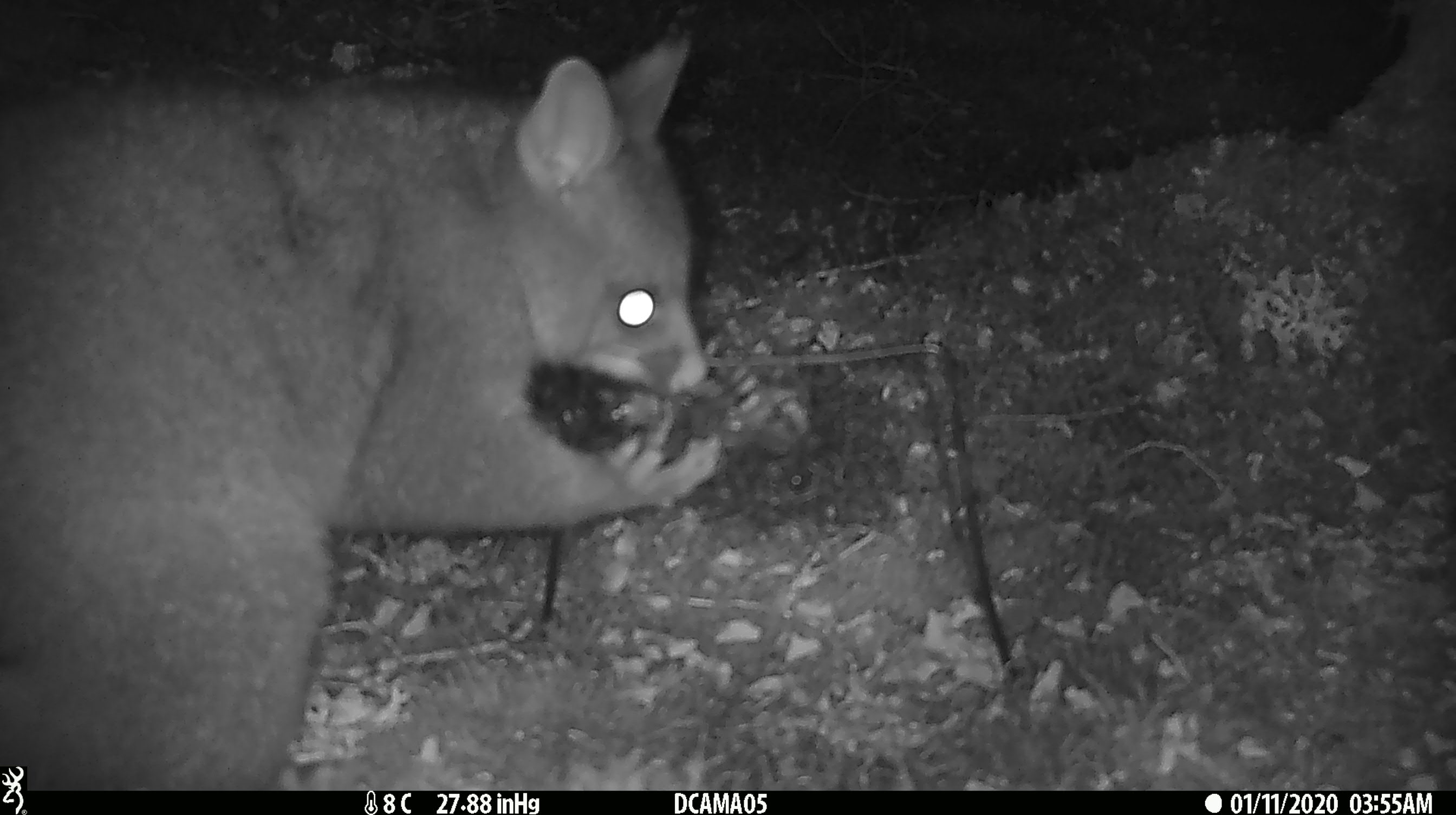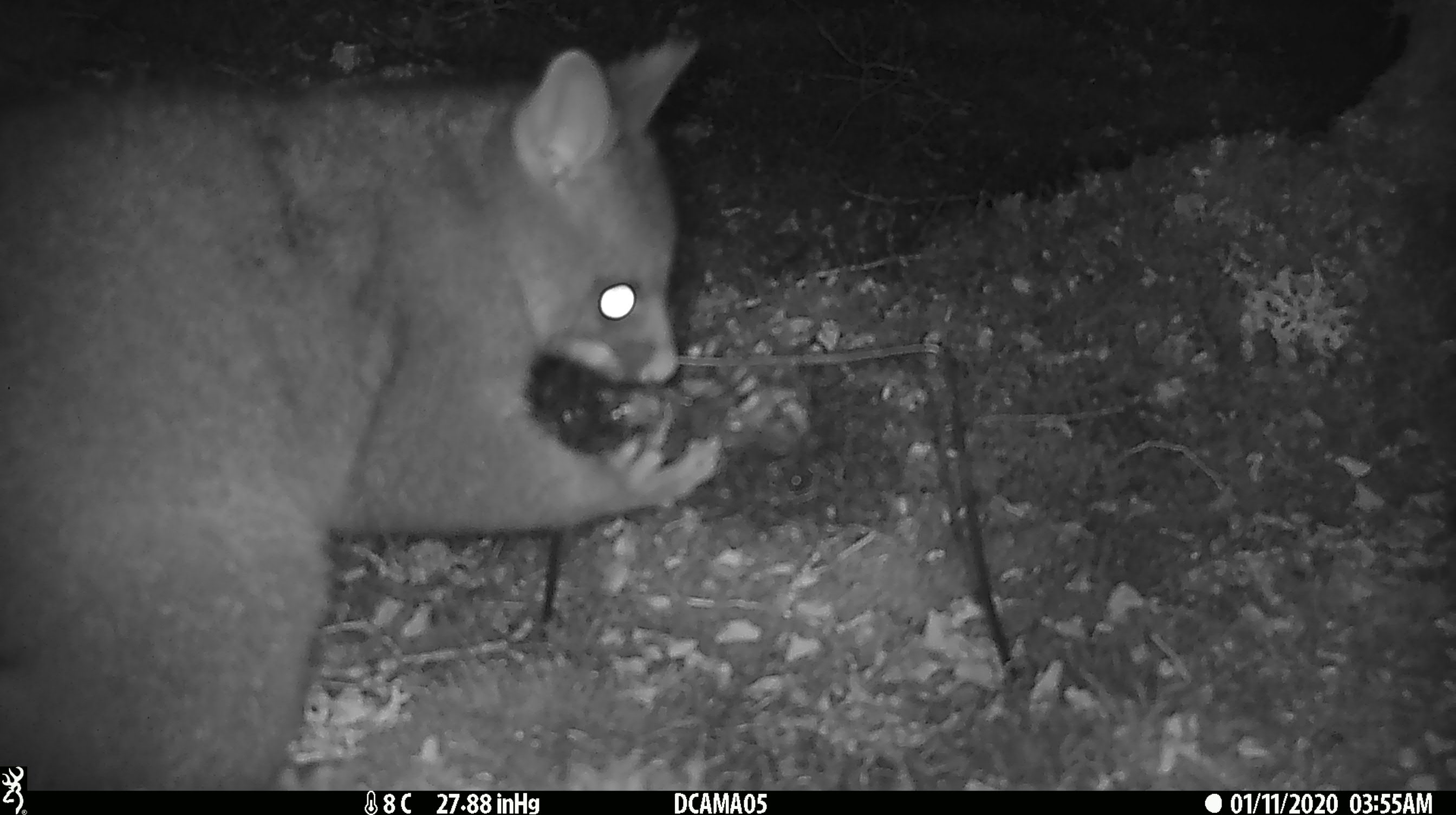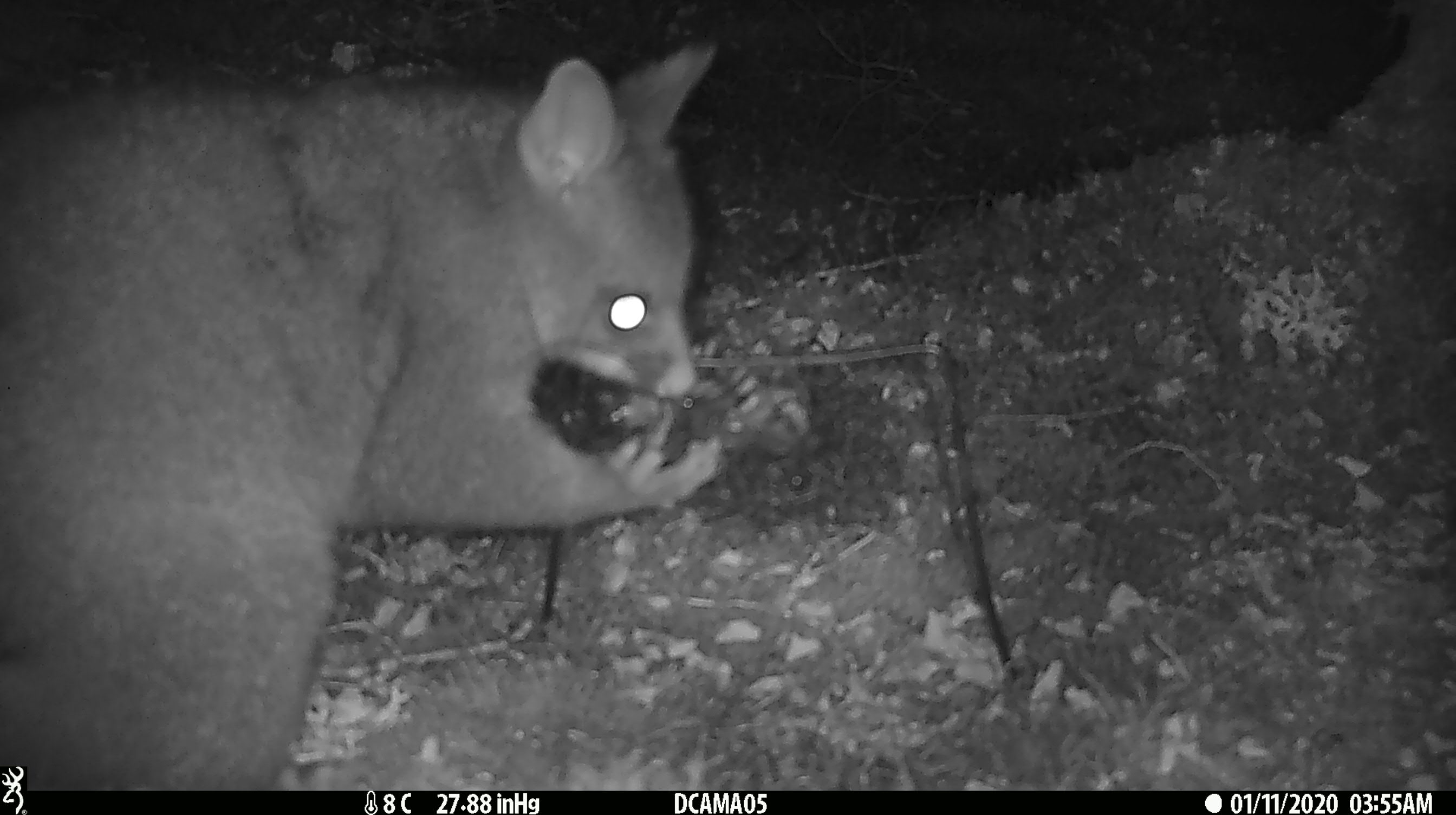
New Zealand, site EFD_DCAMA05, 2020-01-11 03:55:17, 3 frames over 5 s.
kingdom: Animalia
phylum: Chordata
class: Mammalia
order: Diprotodontia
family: Phalangeridae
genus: Trichosurus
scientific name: Trichosurus vulpecula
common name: common brushtail possum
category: possum